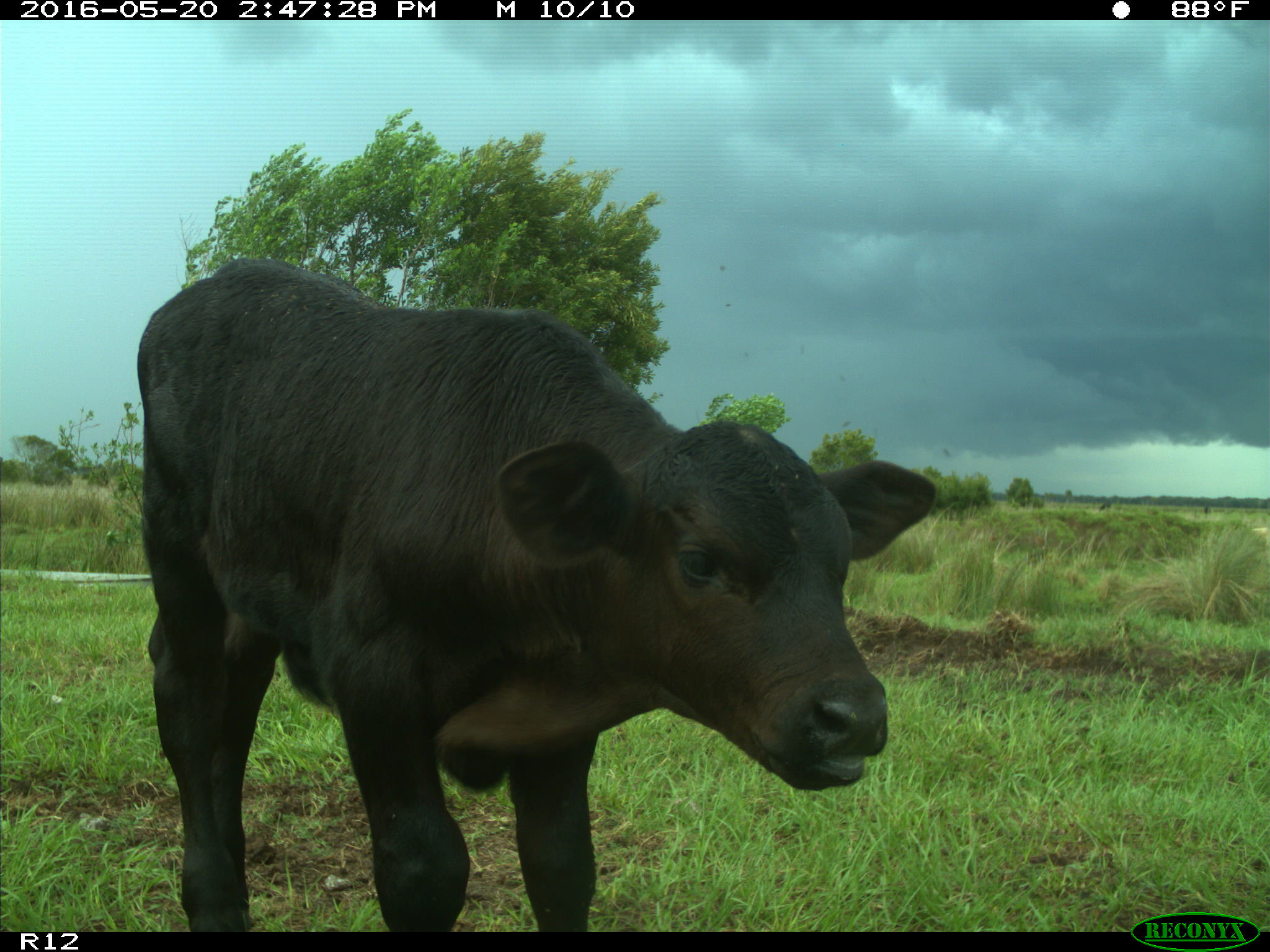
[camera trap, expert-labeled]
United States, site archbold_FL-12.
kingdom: Animalia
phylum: Chordata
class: Mammalia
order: Artiodactyla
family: Bovidae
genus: Bos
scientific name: Bos taurus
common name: domestic cow